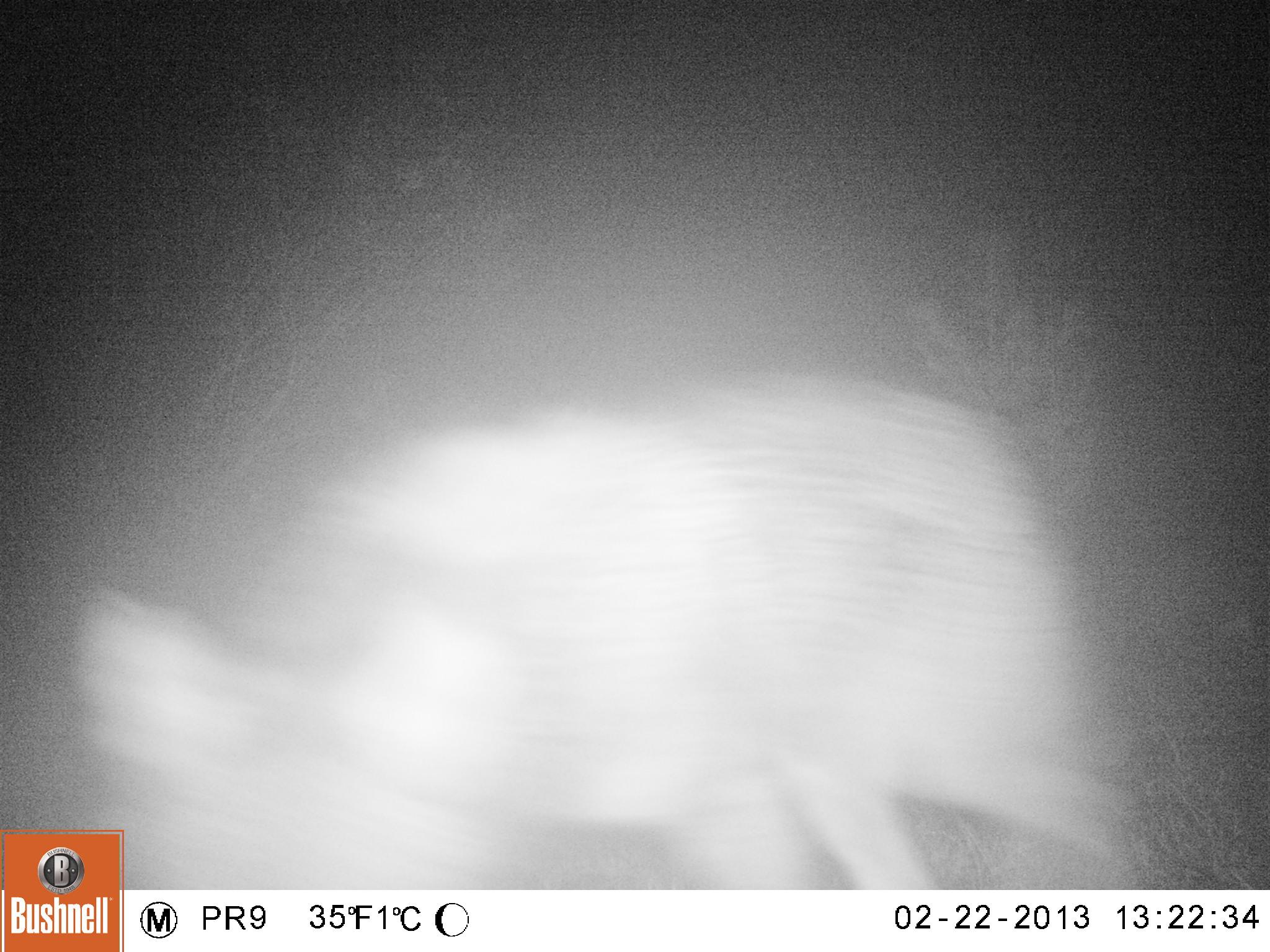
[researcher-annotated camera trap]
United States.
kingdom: Animalia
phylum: Chordata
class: Mammalia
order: Carnivora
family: Canidae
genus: Canis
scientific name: Canis latrans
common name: coyote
Coyote (Canis latrans).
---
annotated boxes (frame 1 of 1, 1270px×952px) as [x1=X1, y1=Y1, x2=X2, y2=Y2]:
Coyote: [x1=42, y1=350, x2=1151, y2=893]